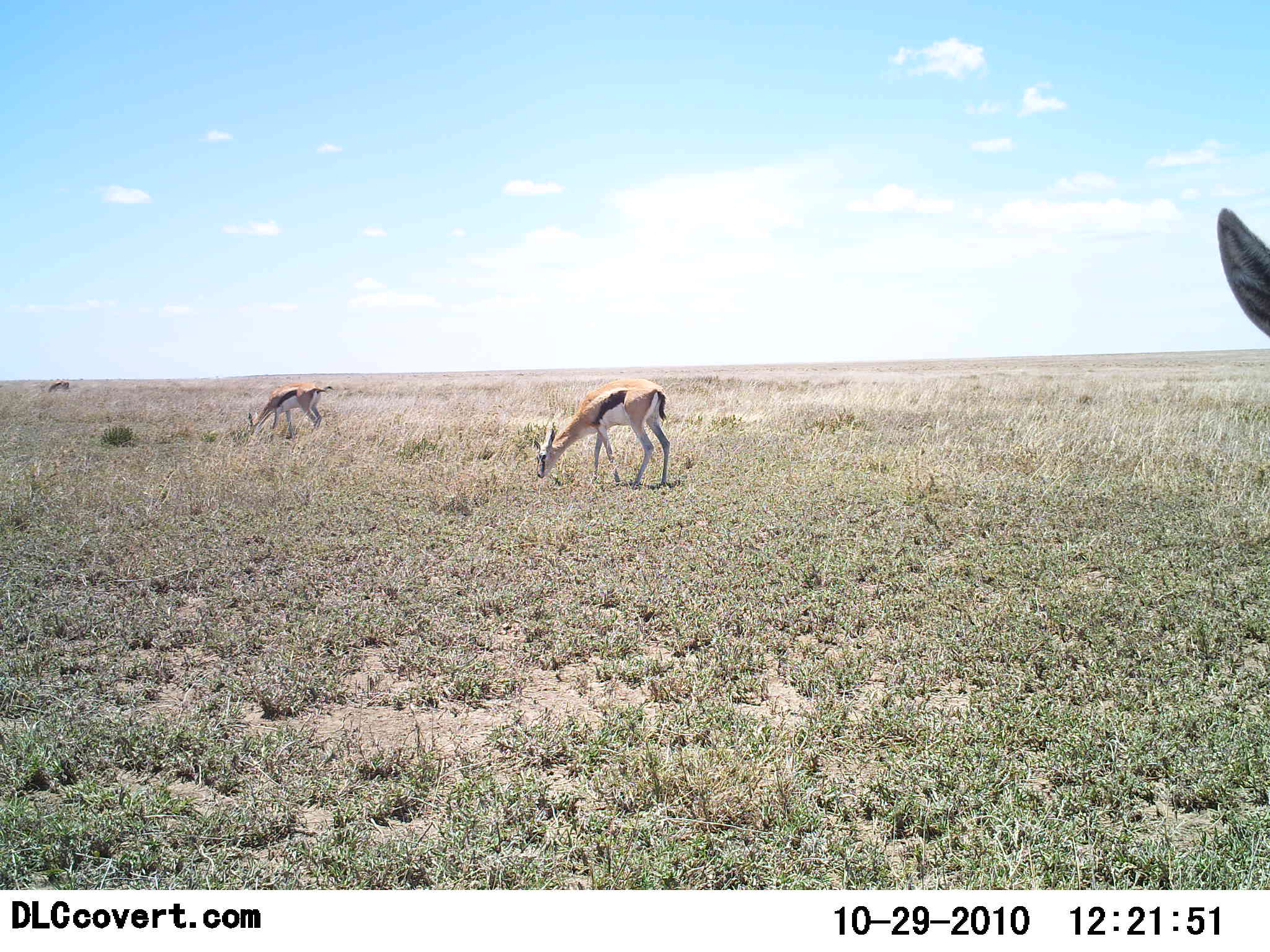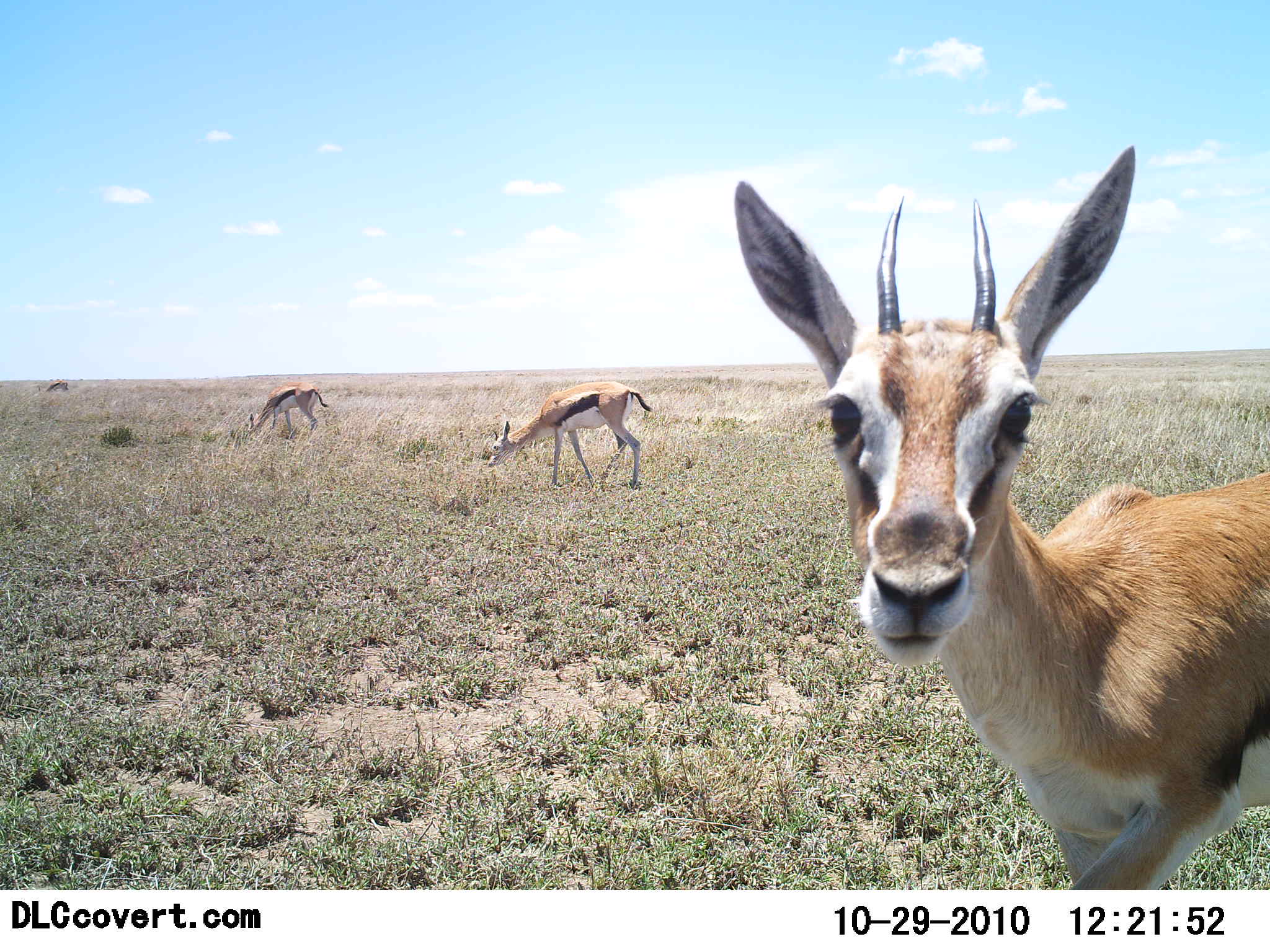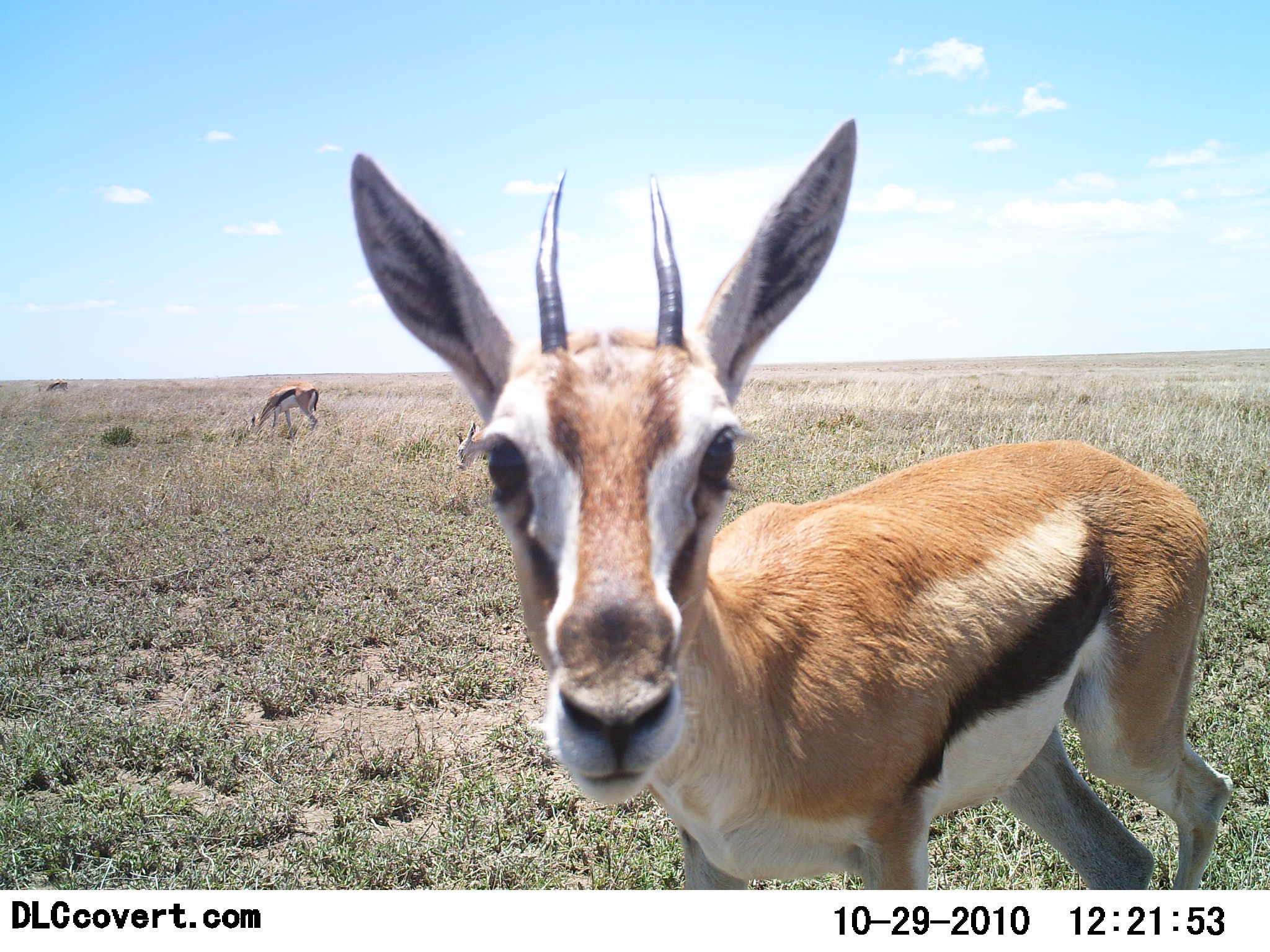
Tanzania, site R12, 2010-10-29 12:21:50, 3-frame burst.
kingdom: Animalia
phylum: Chordata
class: Mammalia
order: Artiodactyla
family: Bovidae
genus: Eudorcas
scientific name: Eudorcas thomsonii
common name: thomson's gazelle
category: gazellethomsons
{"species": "gazellethomsons (thomson's gazelle) (Eudorcas thomsonii)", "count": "4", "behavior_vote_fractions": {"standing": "64%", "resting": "0%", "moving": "29%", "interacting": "7%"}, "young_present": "0%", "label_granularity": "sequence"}